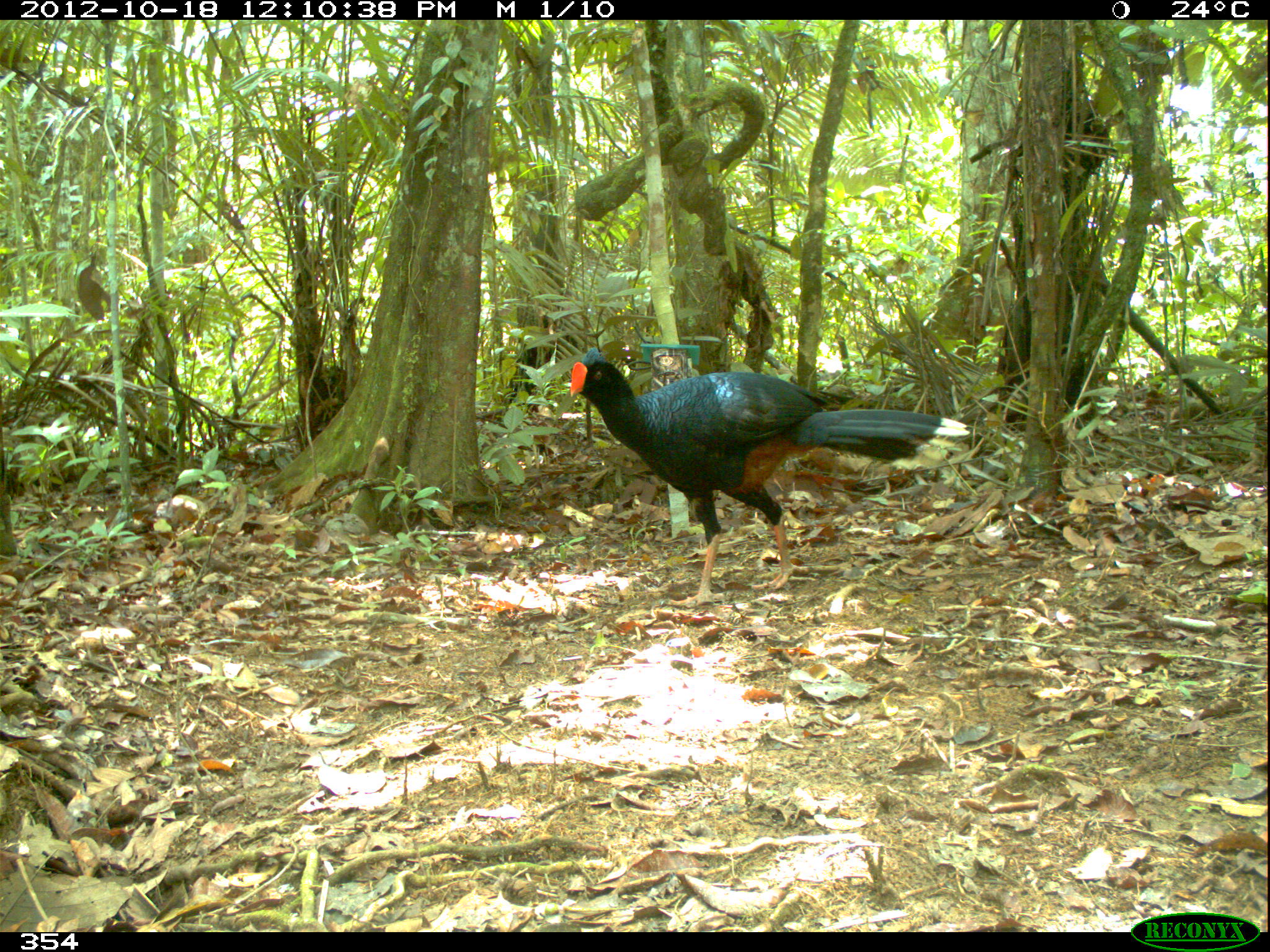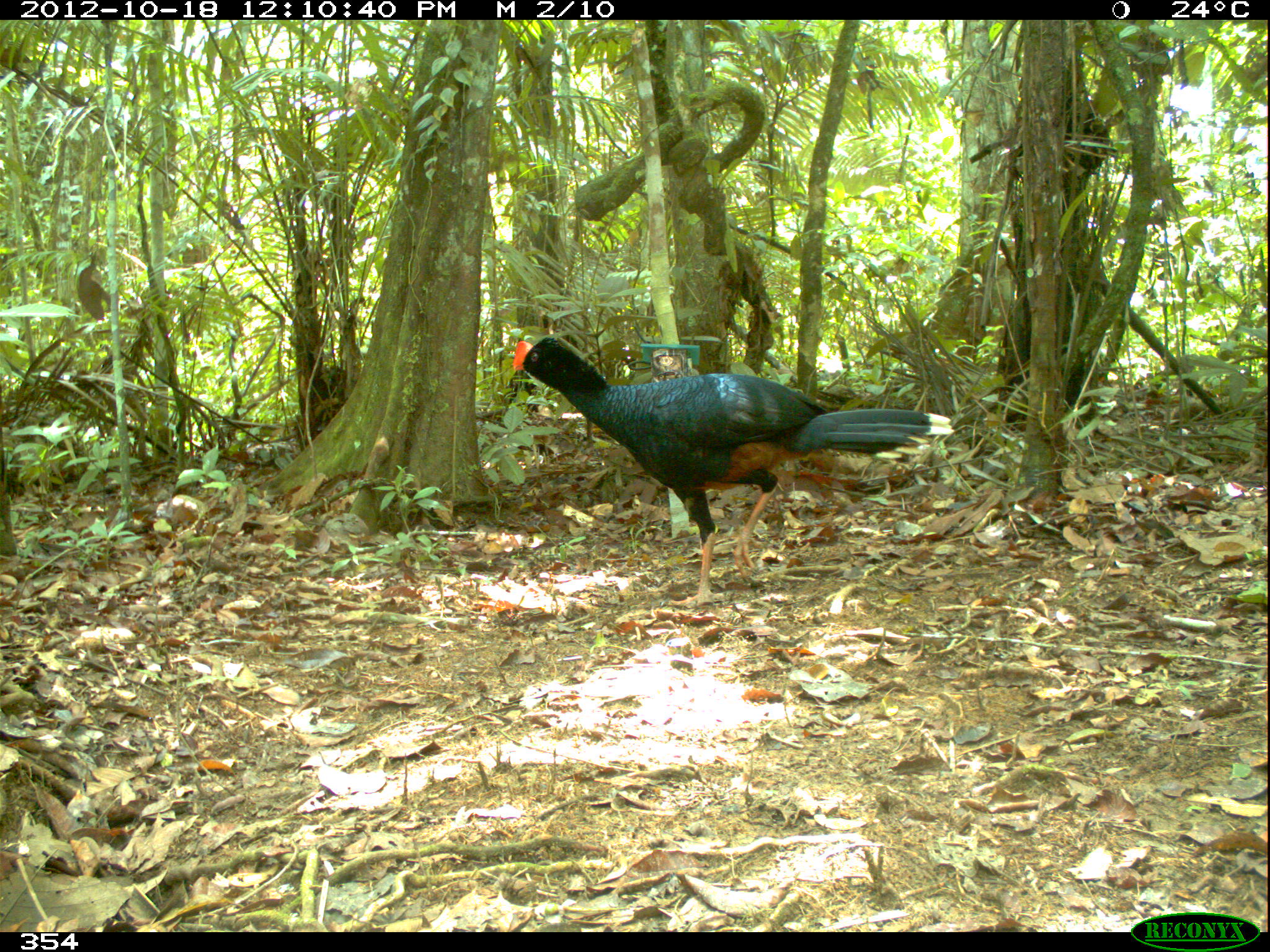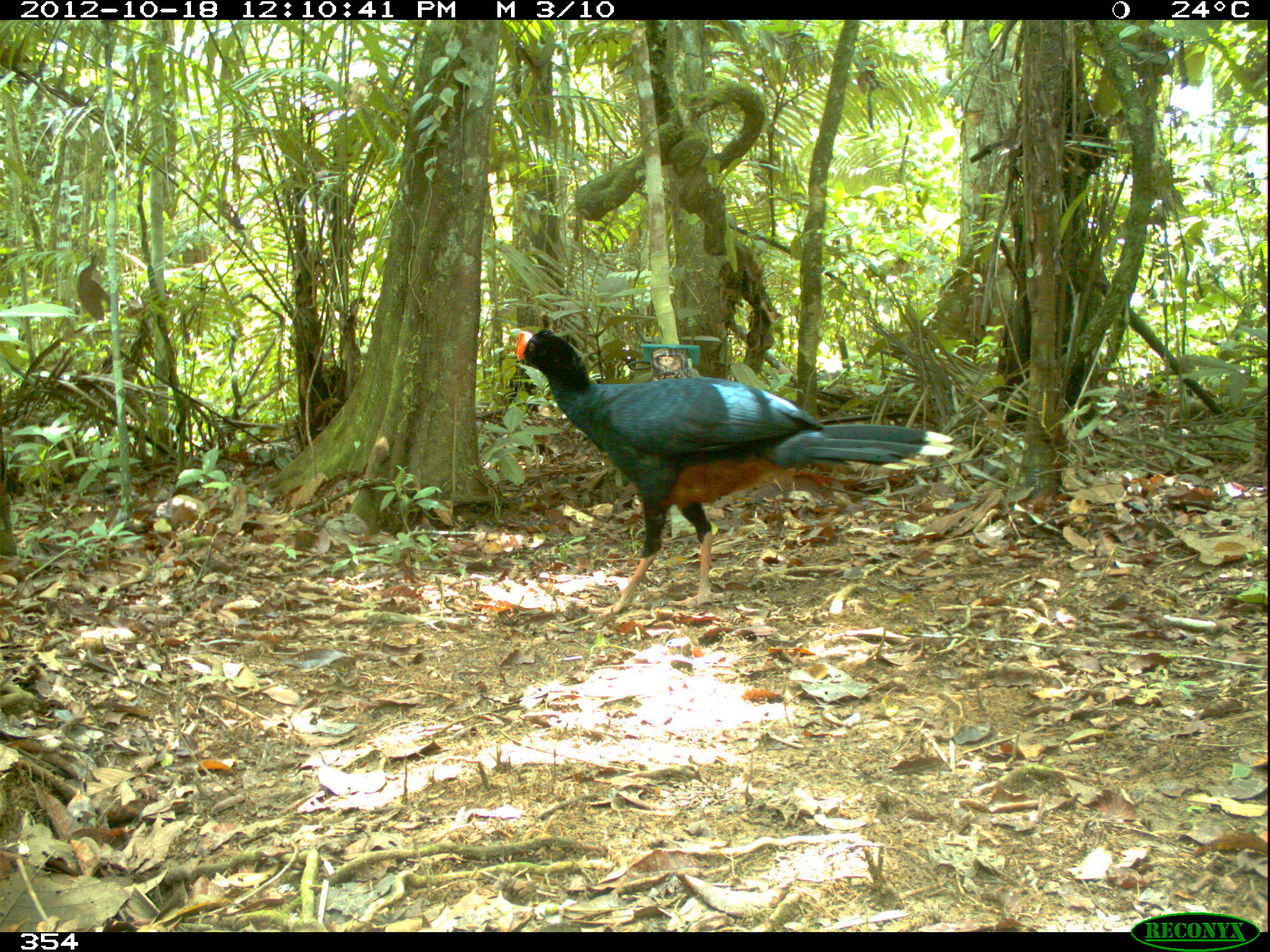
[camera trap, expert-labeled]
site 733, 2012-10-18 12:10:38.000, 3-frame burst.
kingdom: Animalia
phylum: Chordata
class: Aves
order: Galliformes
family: Cracidae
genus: Mitu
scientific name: Mitu tuberosum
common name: razor-billed curassow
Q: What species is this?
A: Mitu tuberosum (razor-billed curassow).